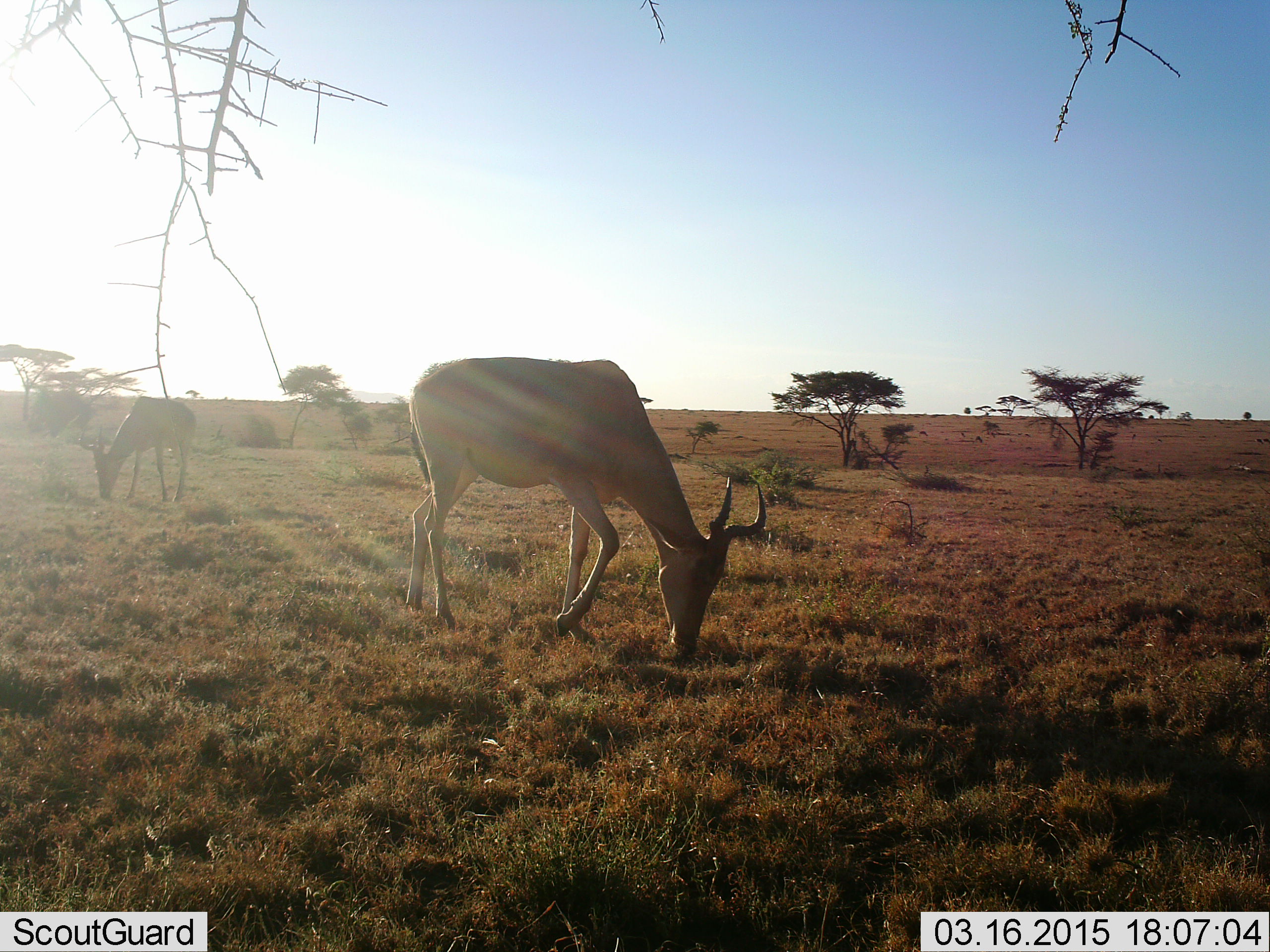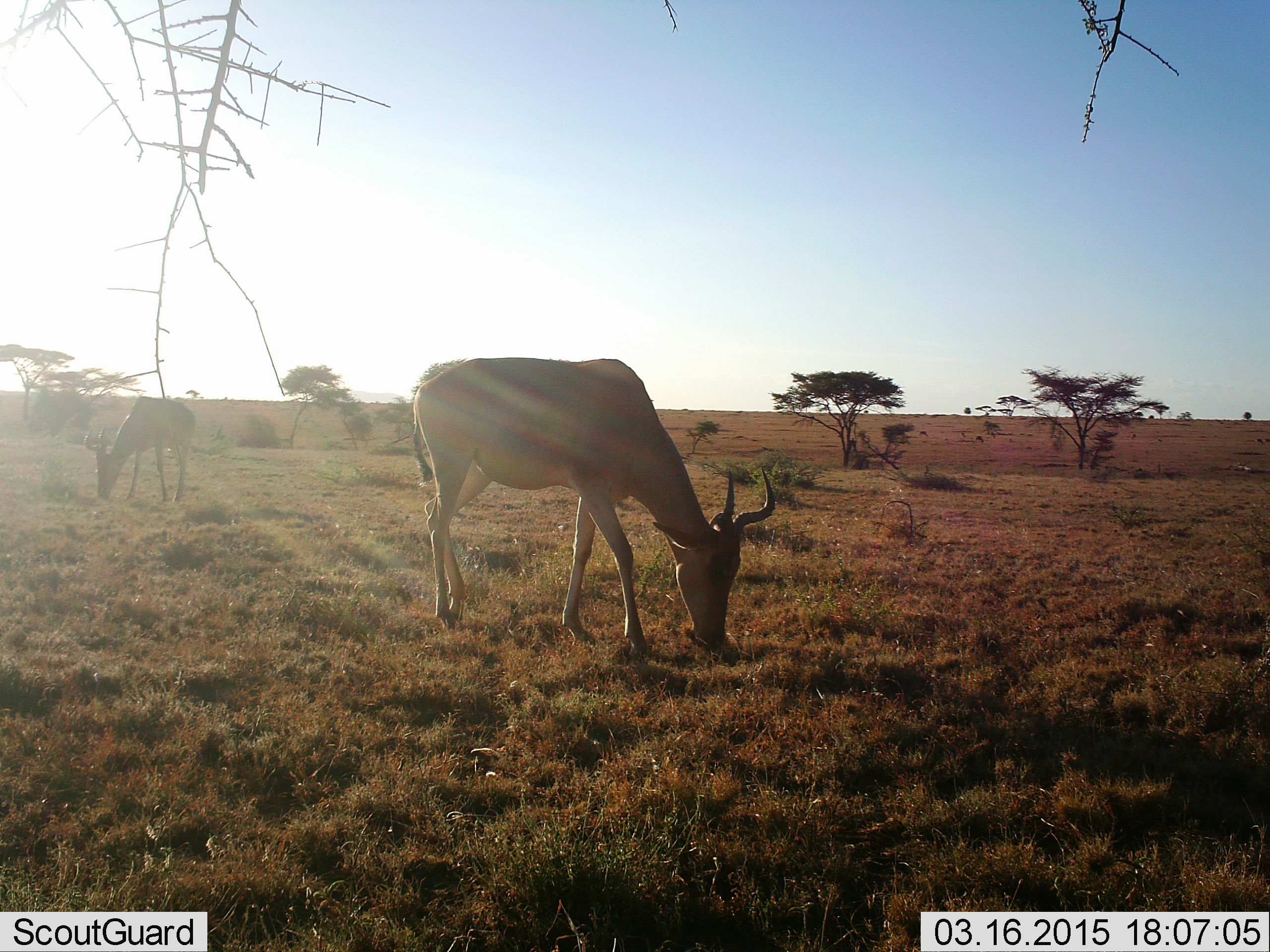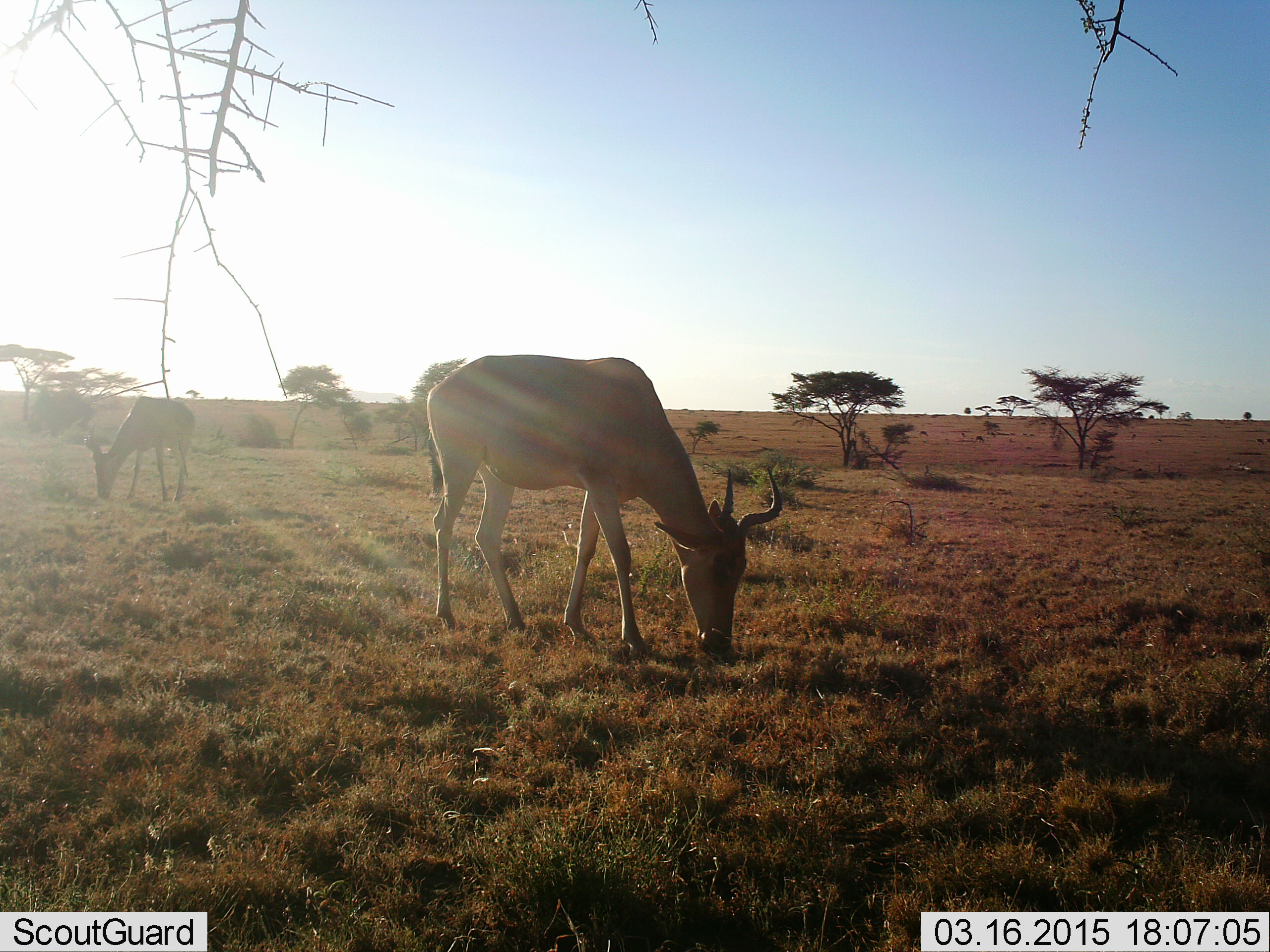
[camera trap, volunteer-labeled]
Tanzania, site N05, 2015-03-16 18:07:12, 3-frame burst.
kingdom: Animalia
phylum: Chordata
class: Mammalia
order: Artiodactyla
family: Bovidae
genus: Alcelaphus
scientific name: Alcelaphus buselaphus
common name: hartebeest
Hartebeest (Alcelaphus buselaphus), count 2. Behavior (volunteer vote fractions): standing 10%, resting 0%, moving 10%, interacting 0%. Young present (vote fraction): 0%. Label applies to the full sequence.